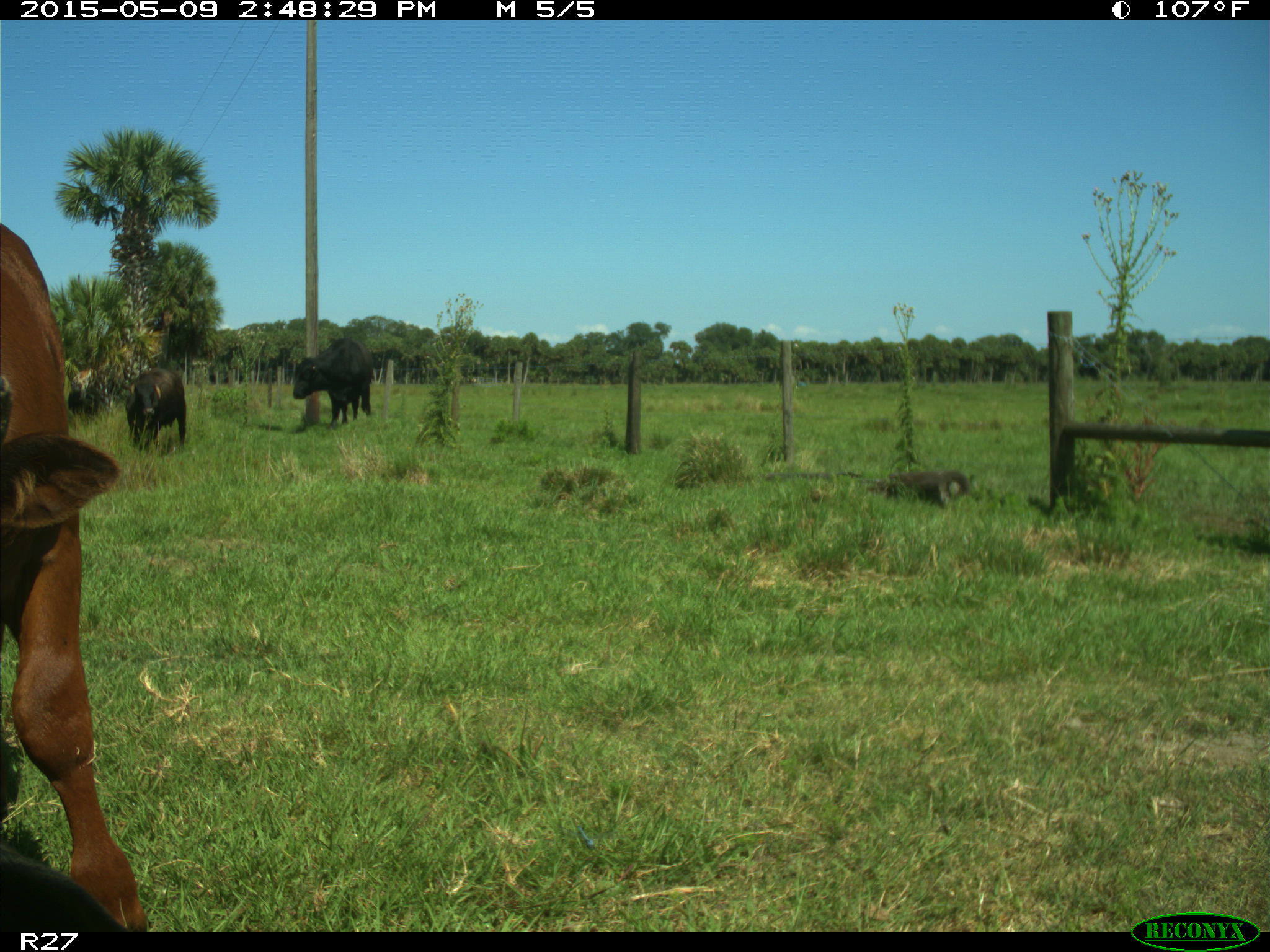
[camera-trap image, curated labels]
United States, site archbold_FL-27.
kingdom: Animalia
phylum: Chordata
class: Mammalia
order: Artiodactyla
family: Bovidae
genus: Bos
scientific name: Bos taurus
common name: domestic cow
Bos taurus (domestic cow).